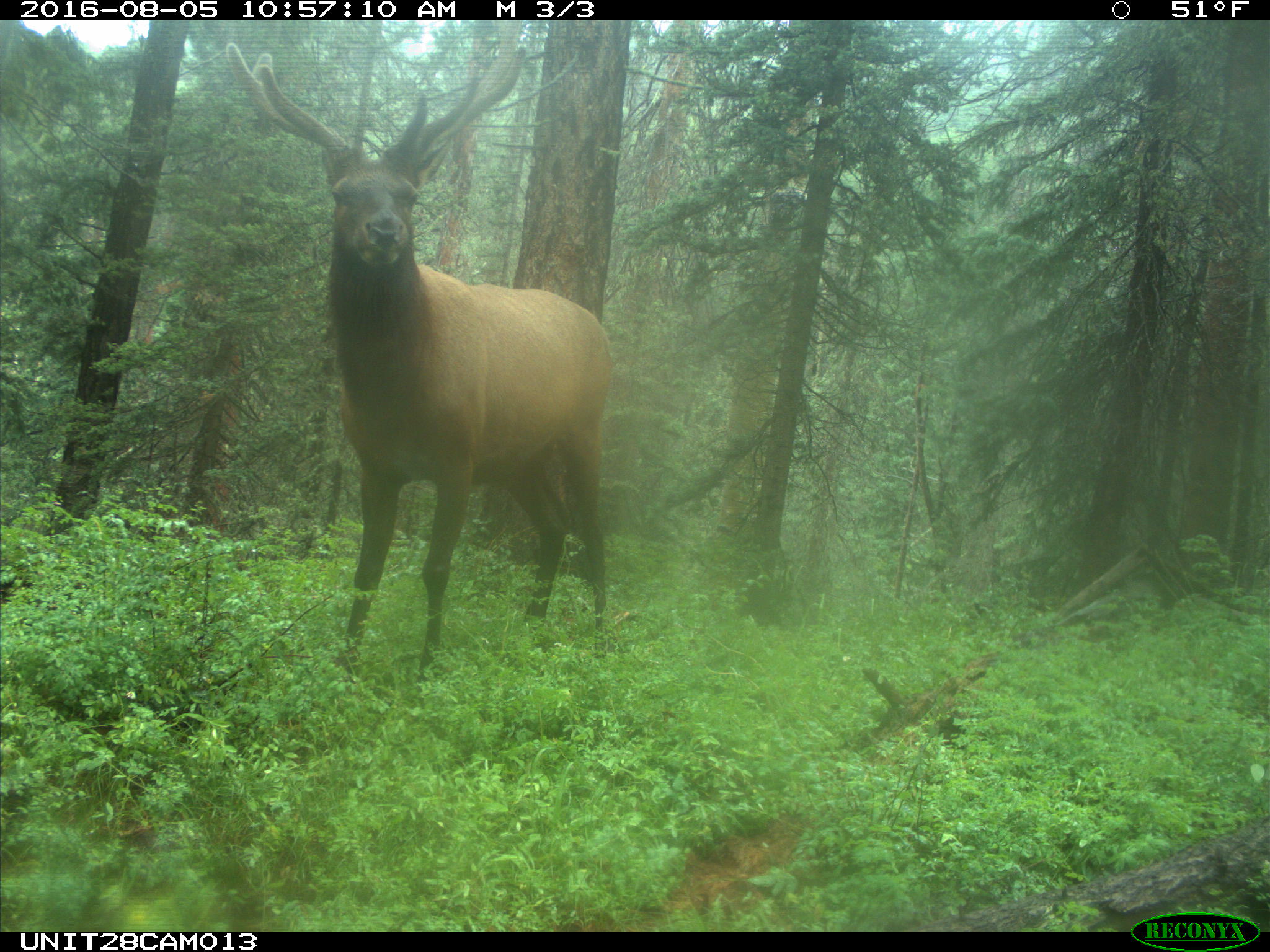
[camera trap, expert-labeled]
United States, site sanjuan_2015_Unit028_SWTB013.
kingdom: Animalia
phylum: Chordata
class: Mammalia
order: Artiodactyla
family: Cervidae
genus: Cervus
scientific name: Cervus elaphus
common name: red deer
Cervus elaphus (red deer).